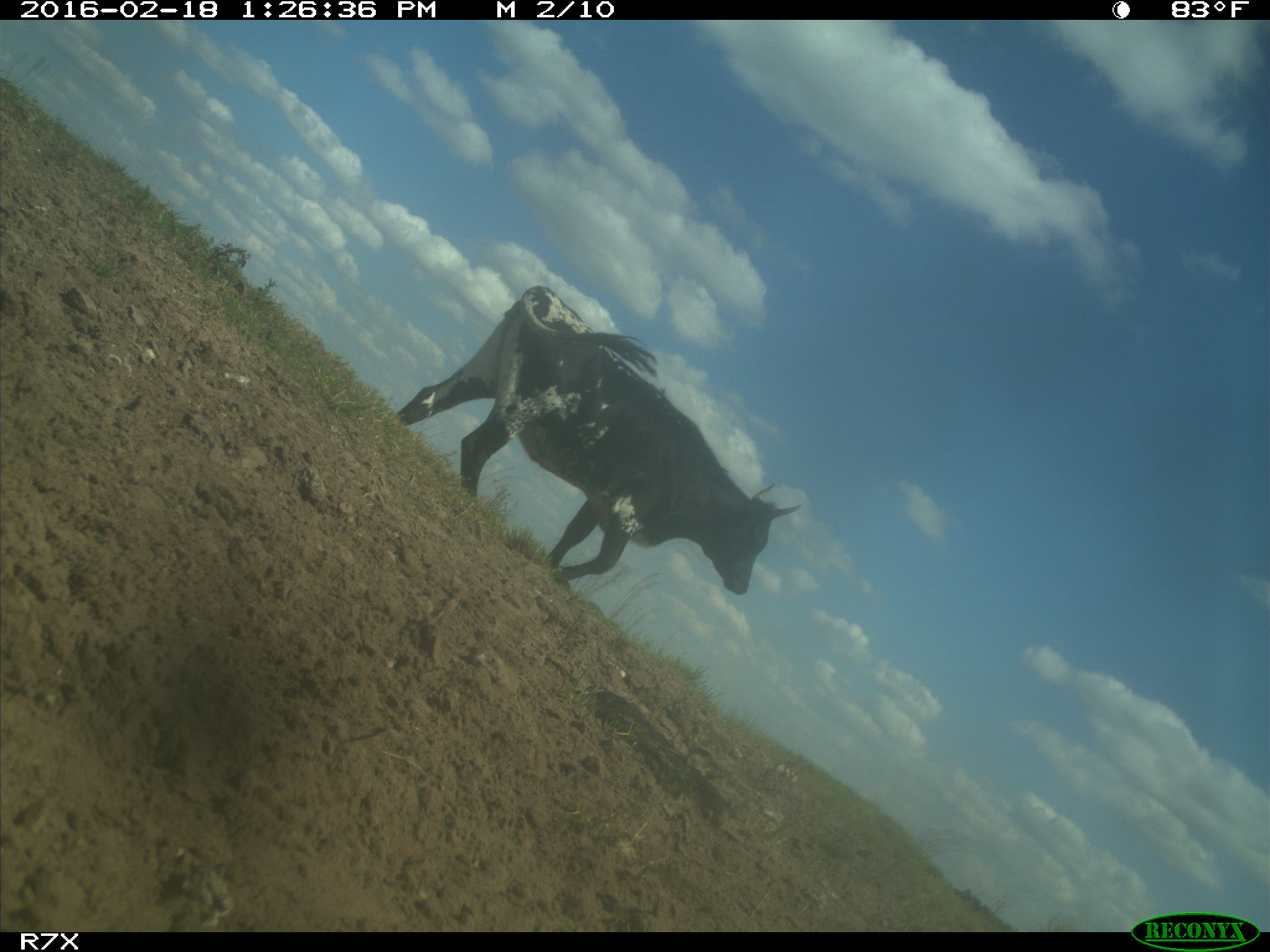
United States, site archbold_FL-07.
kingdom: Animalia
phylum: Chordata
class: Mammalia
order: Artiodactyla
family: Bovidae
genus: Bos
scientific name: Bos taurus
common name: domestic cow